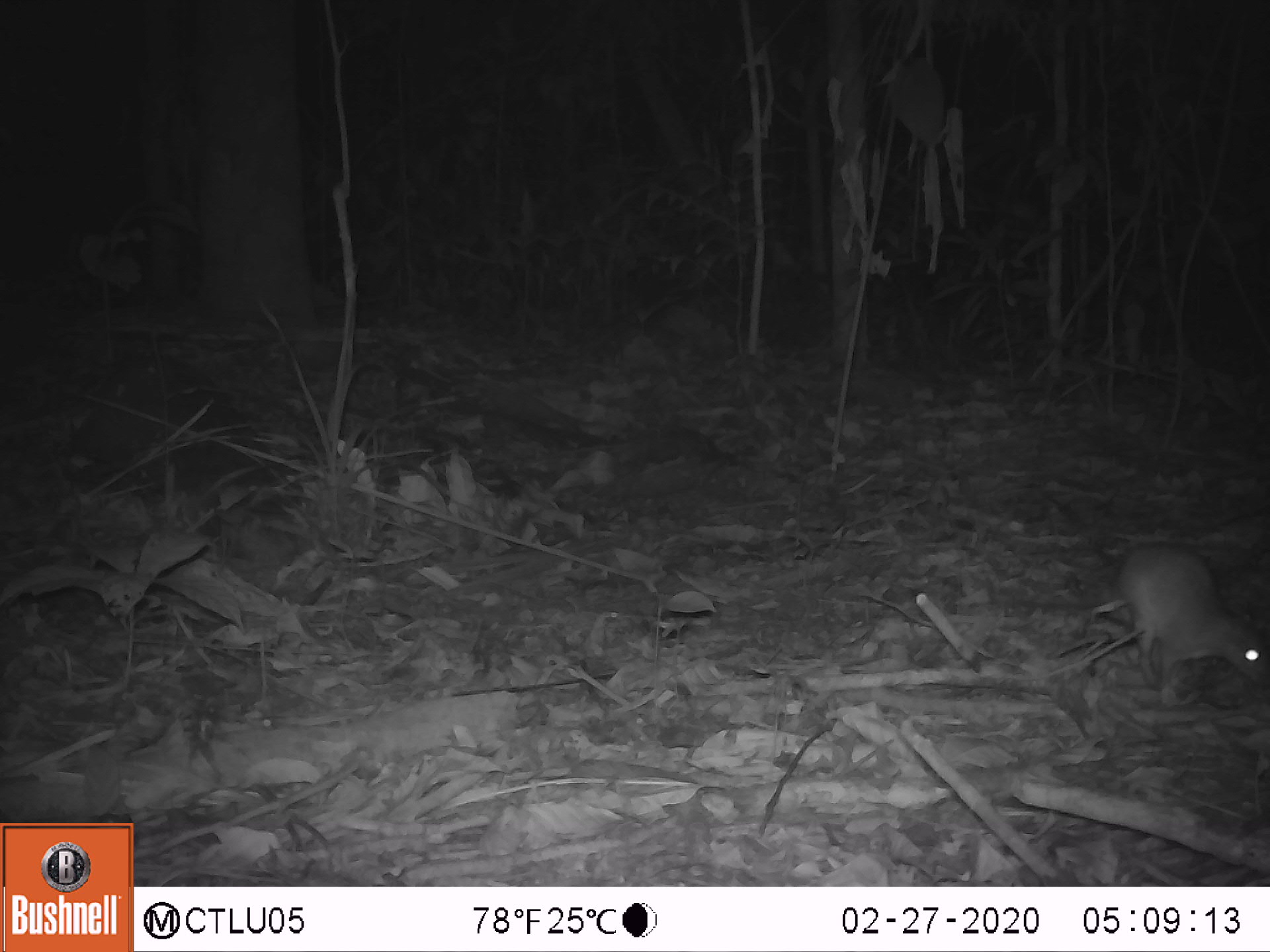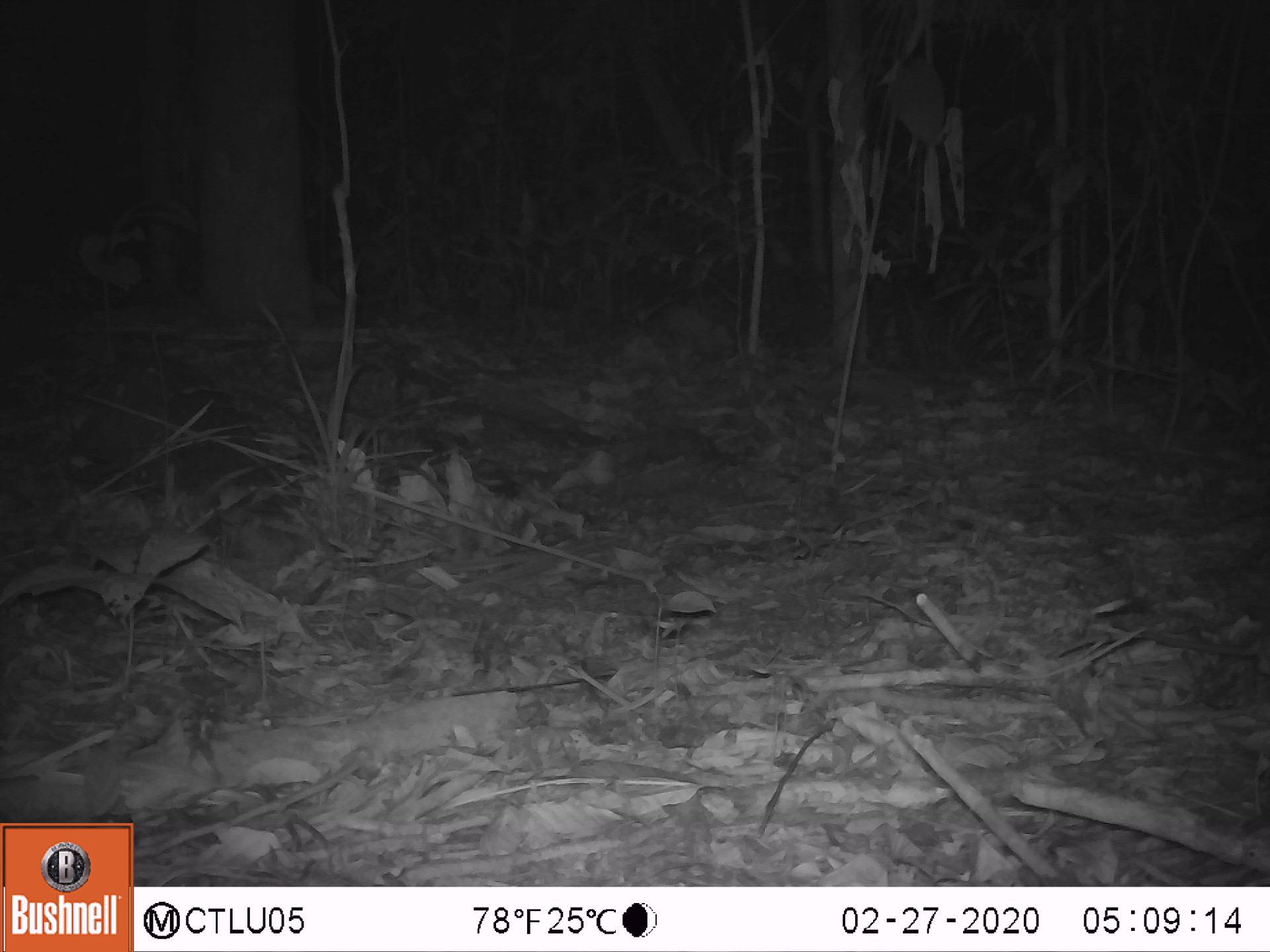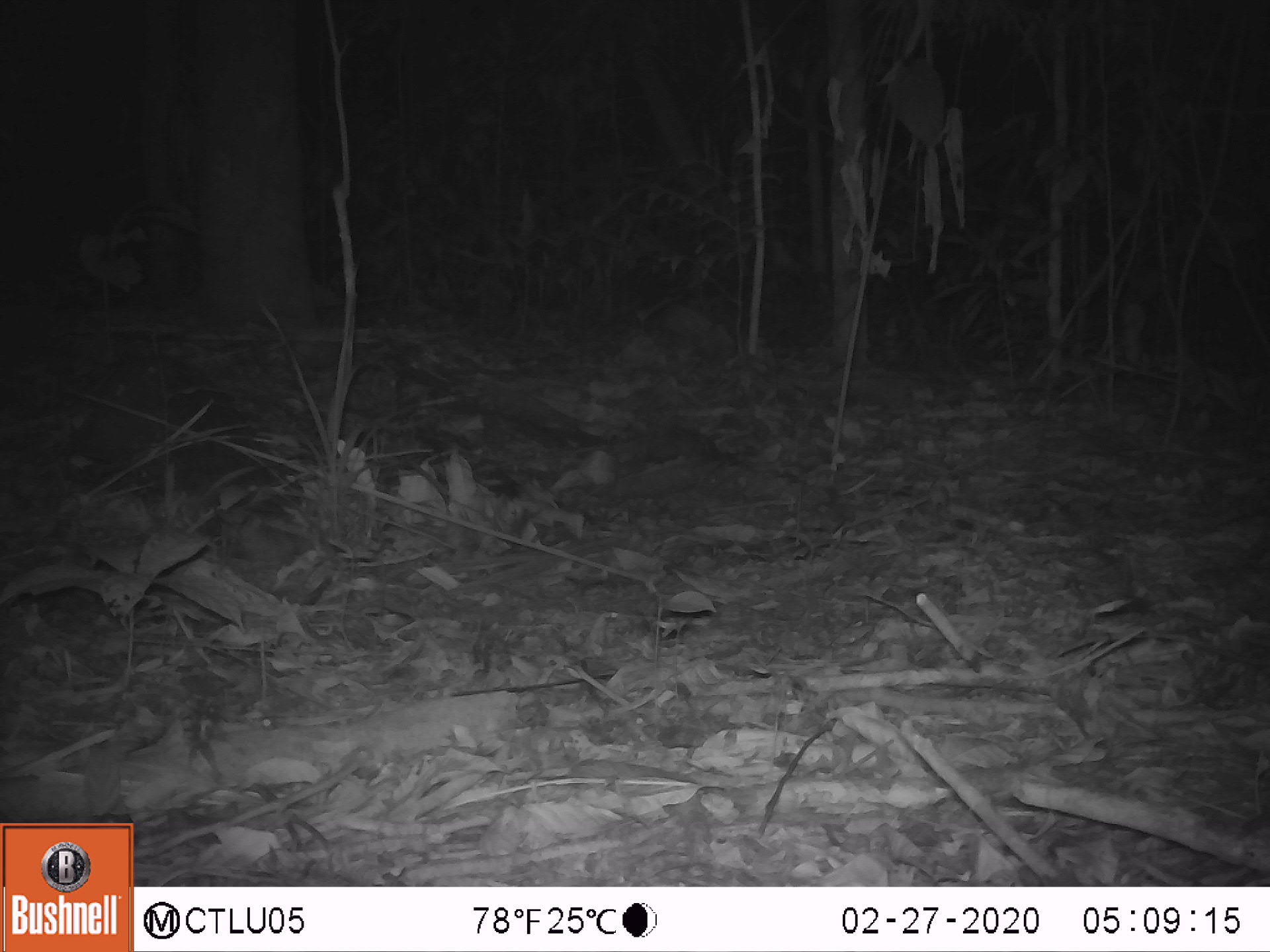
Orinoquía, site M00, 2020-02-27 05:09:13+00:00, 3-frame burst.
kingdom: Animalia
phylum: Chordata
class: Mammalia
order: Rodentia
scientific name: Rodentia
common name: rodent